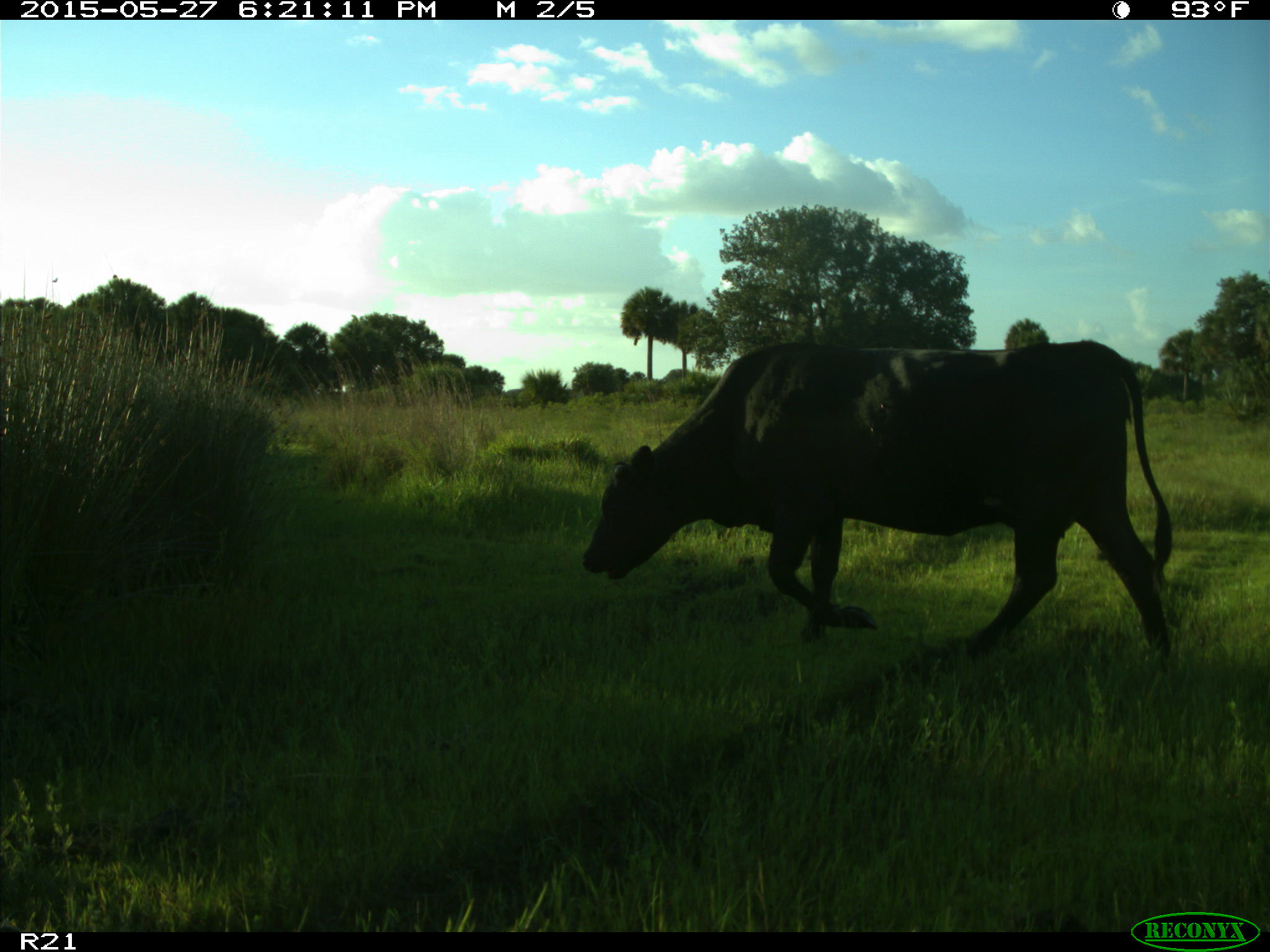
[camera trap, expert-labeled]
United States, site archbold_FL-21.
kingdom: Animalia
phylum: Chordata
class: Mammalia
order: Artiodactyla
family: Bovidae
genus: Bos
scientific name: Bos taurus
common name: domestic cow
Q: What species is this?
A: Bos taurus (domestic cow).